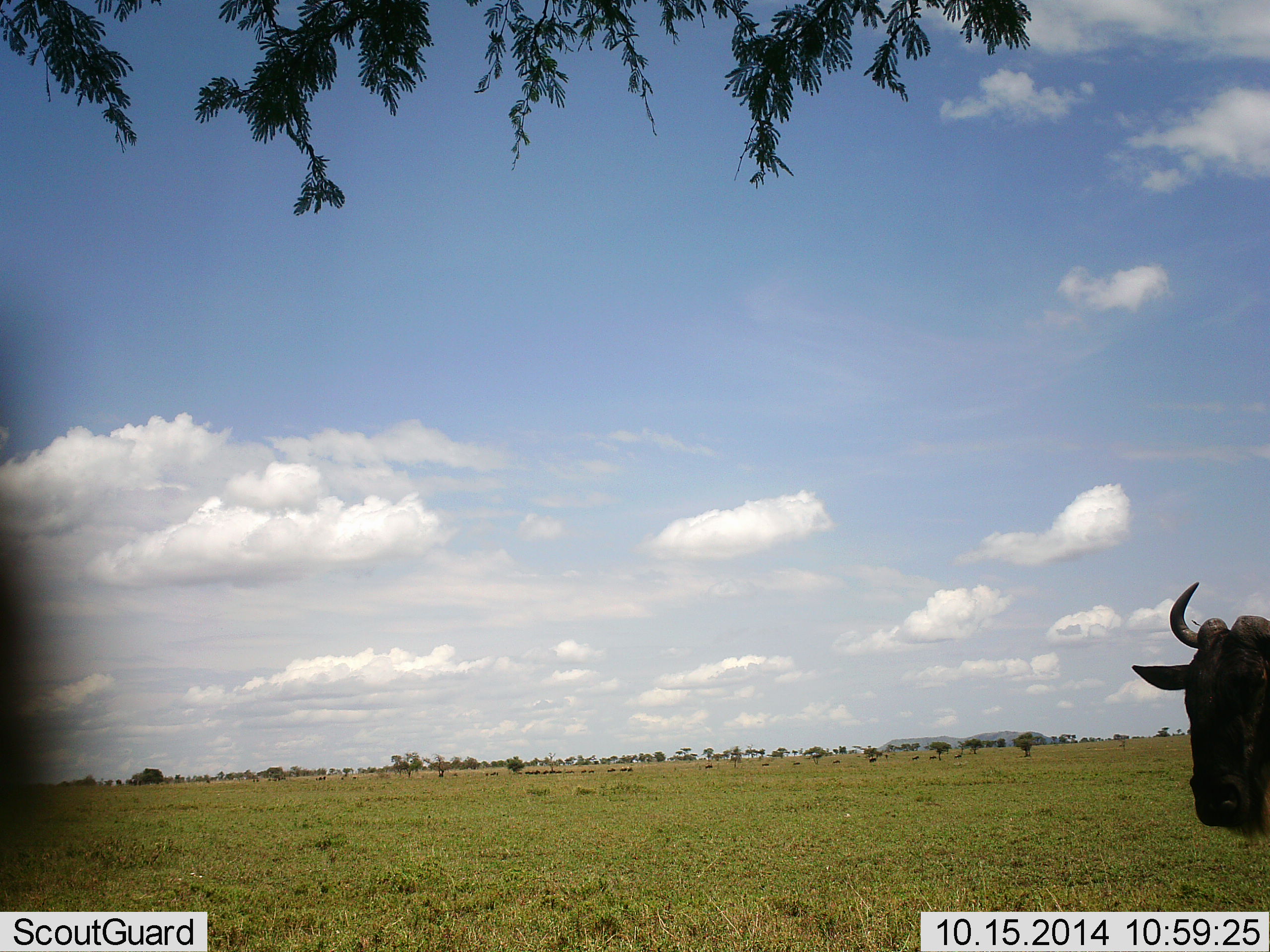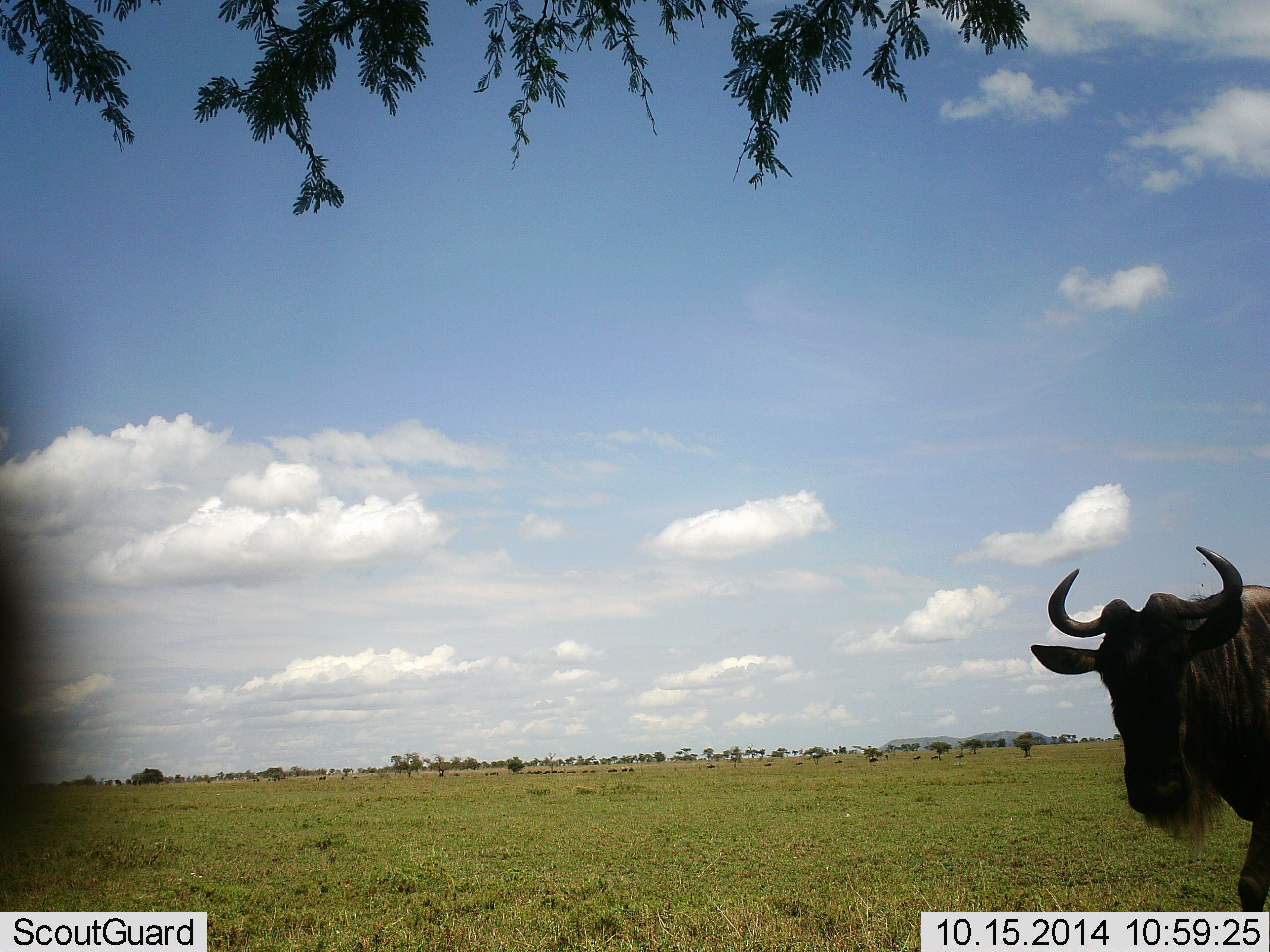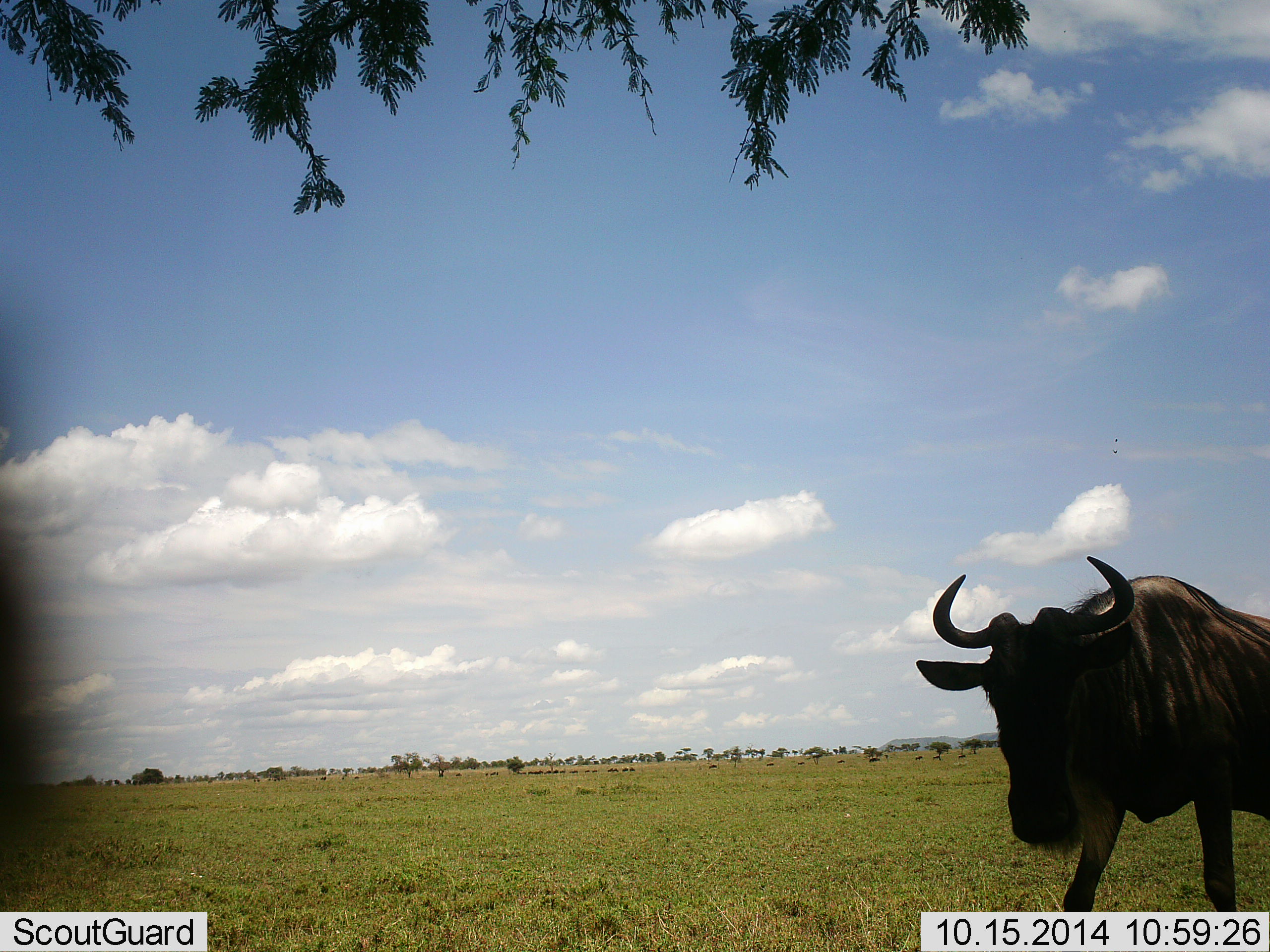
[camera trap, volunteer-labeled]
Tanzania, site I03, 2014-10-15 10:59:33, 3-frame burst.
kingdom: Animalia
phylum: Chordata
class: Mammalia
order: Artiodactyla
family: Bovidae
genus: Connochaetes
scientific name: Connochaetes taurinus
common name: blue wildebeest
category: wildebeest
Wildebeest (blue wildebeest) (Connochaetes taurinus), count 1. Behavior (volunteer vote fractions): standing 0%, resting 0%, moving 100%, interacting 0%. Young present (vote fraction): 0%. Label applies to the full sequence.